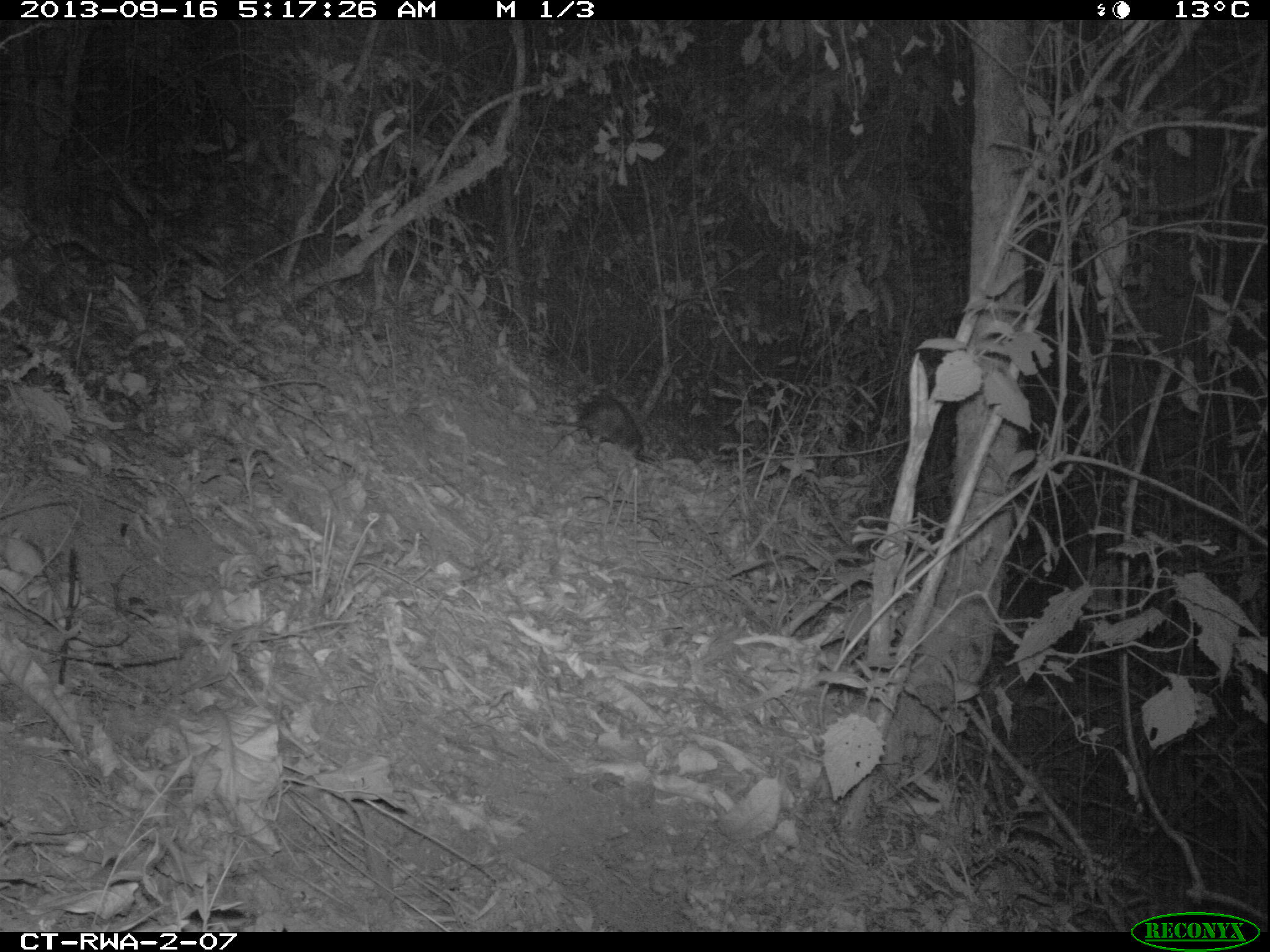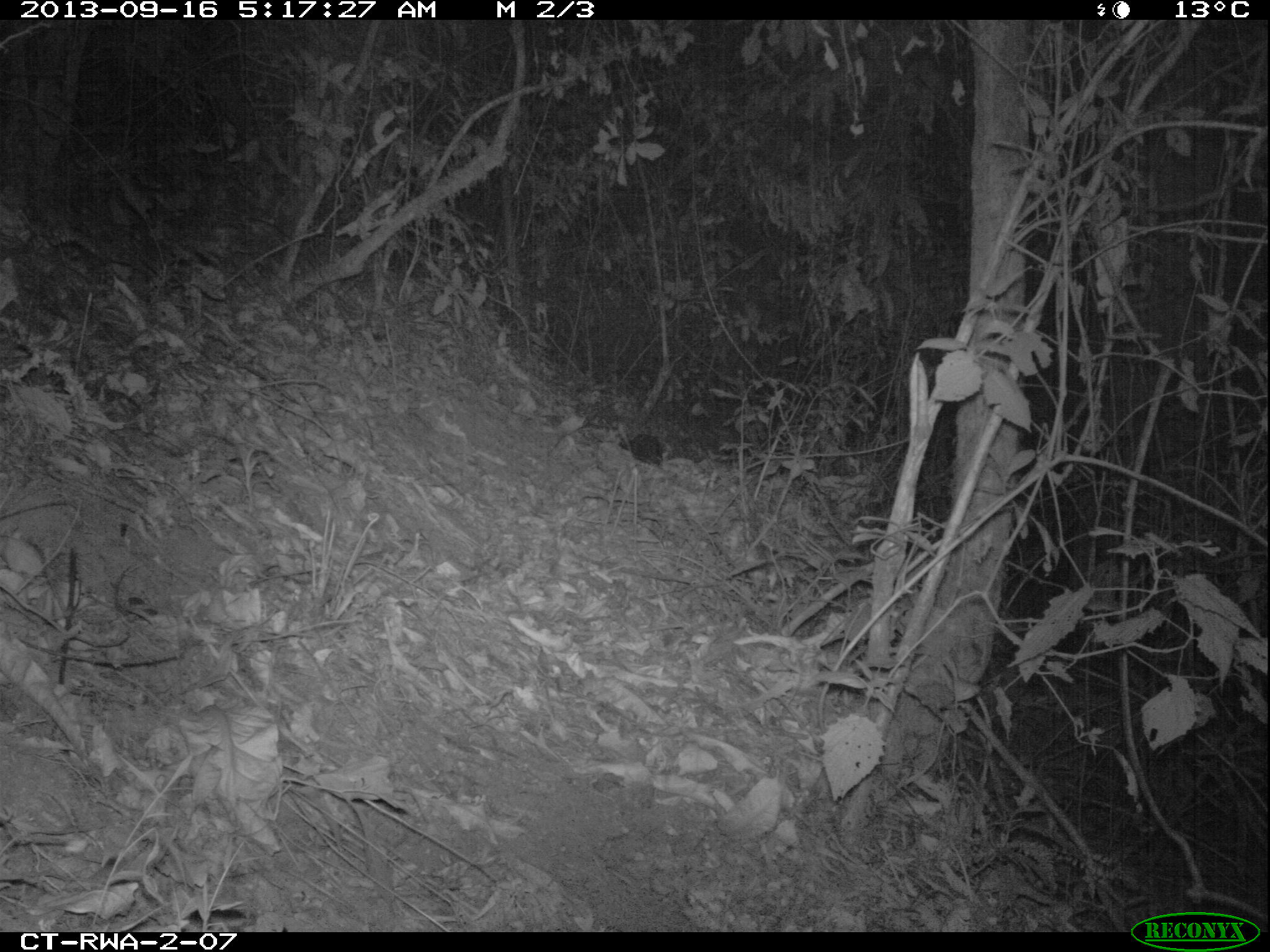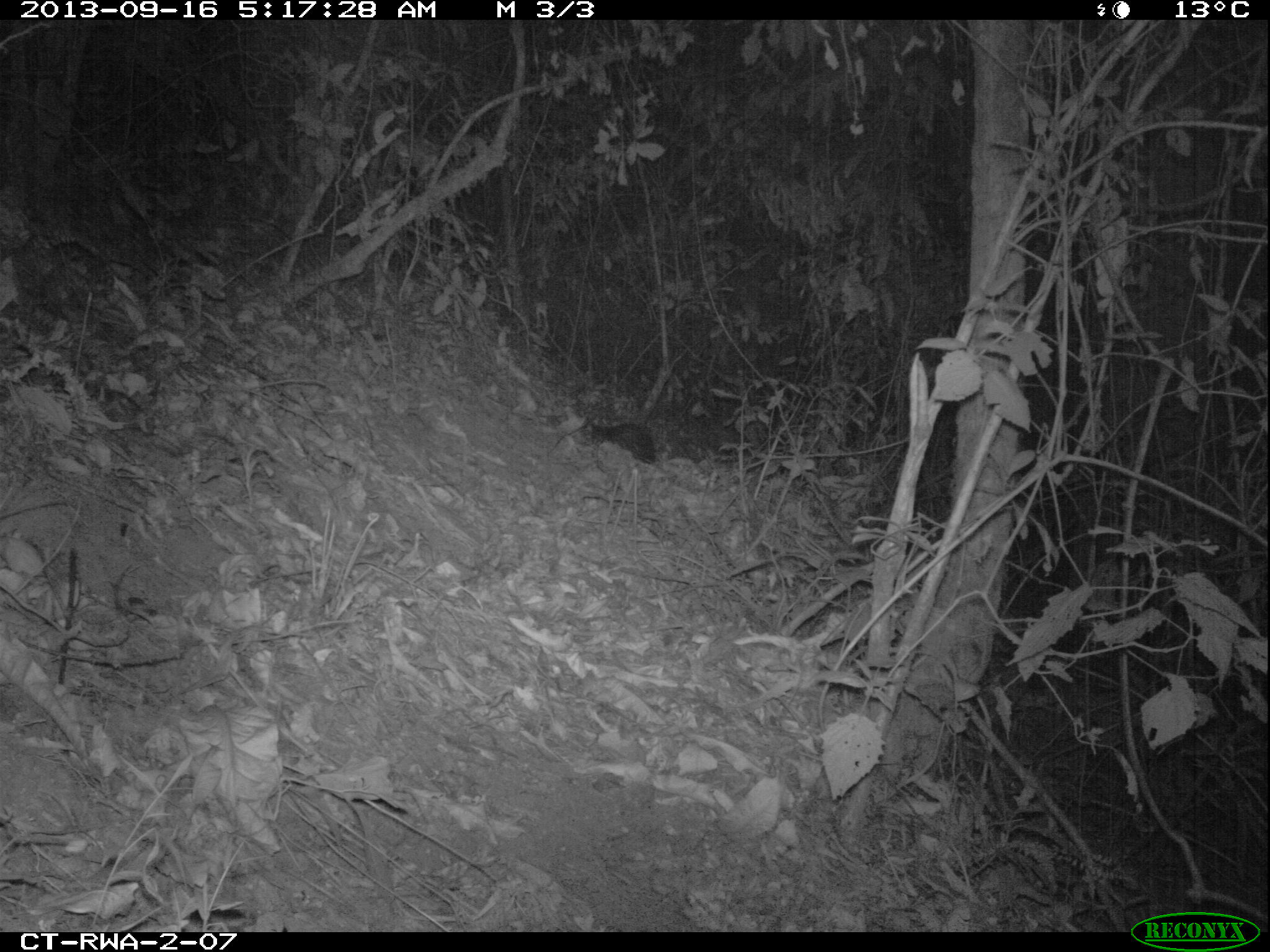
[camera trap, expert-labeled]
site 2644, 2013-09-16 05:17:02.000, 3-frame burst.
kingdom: Animalia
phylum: Chordata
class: Mammalia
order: Rodentia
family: Hystricidae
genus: Atherurus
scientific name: Atherurus africanus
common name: african brush-tailed porcupine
Atherurus africanus (african brush-tailed porcupine), count 1.